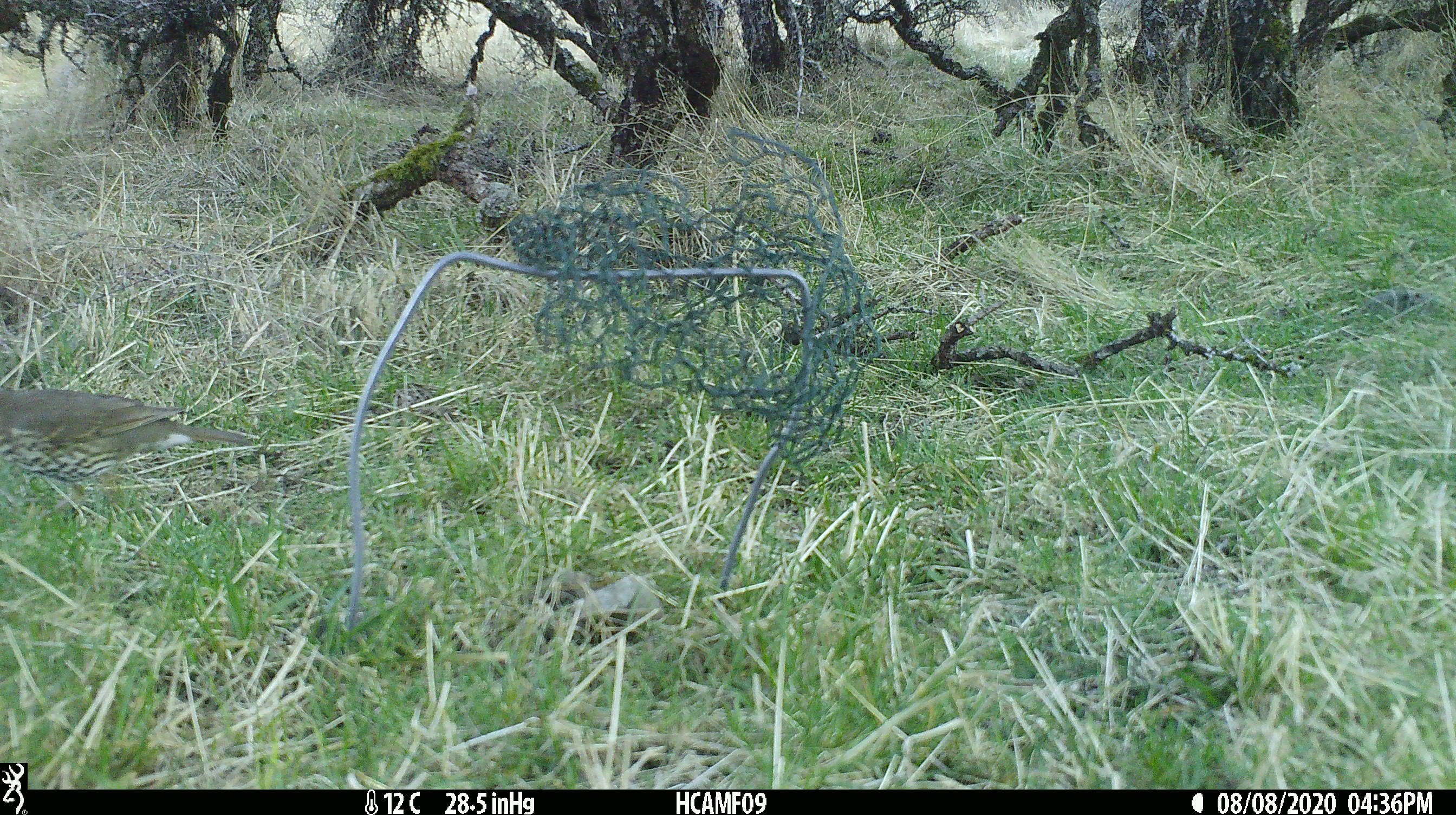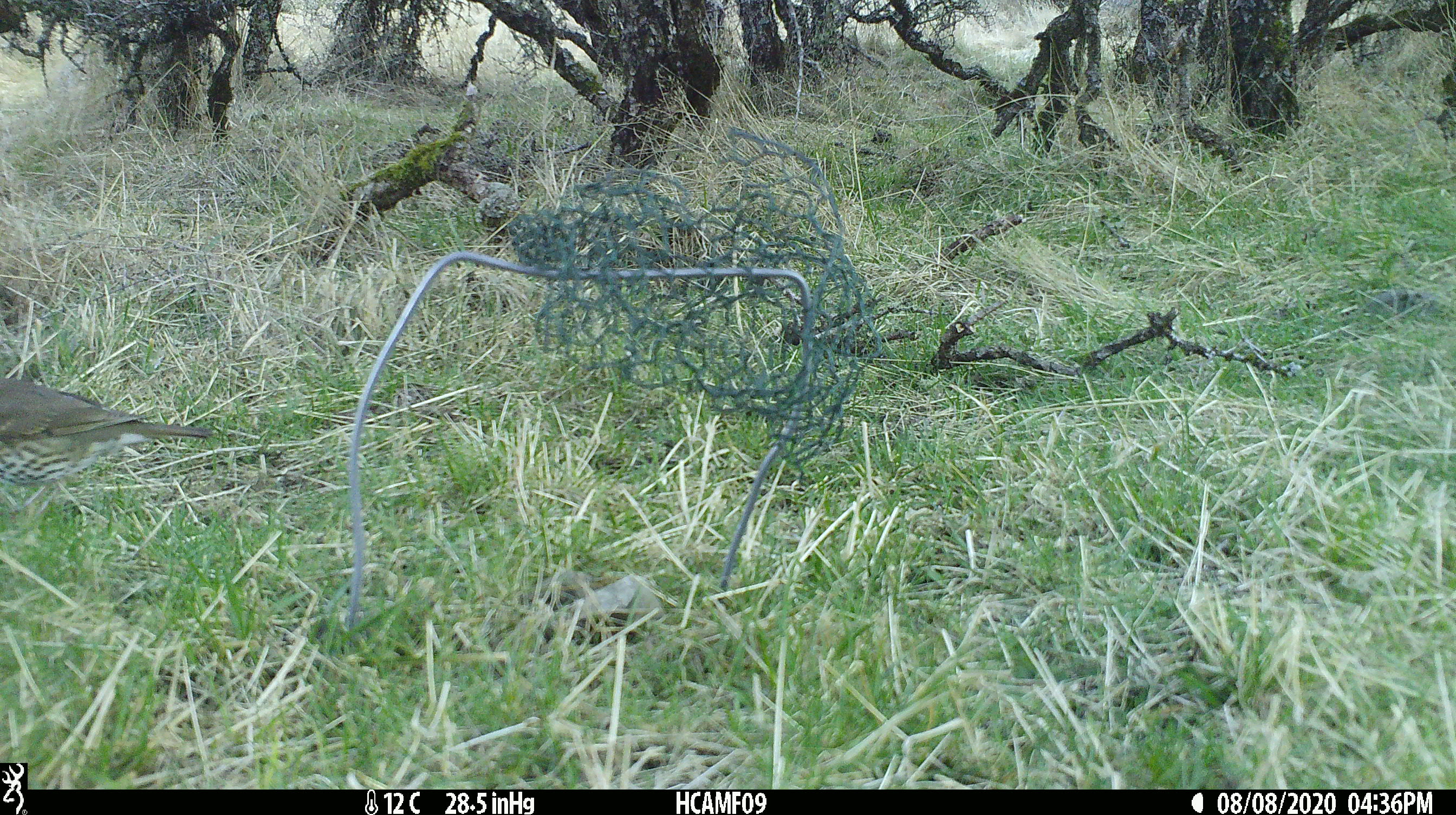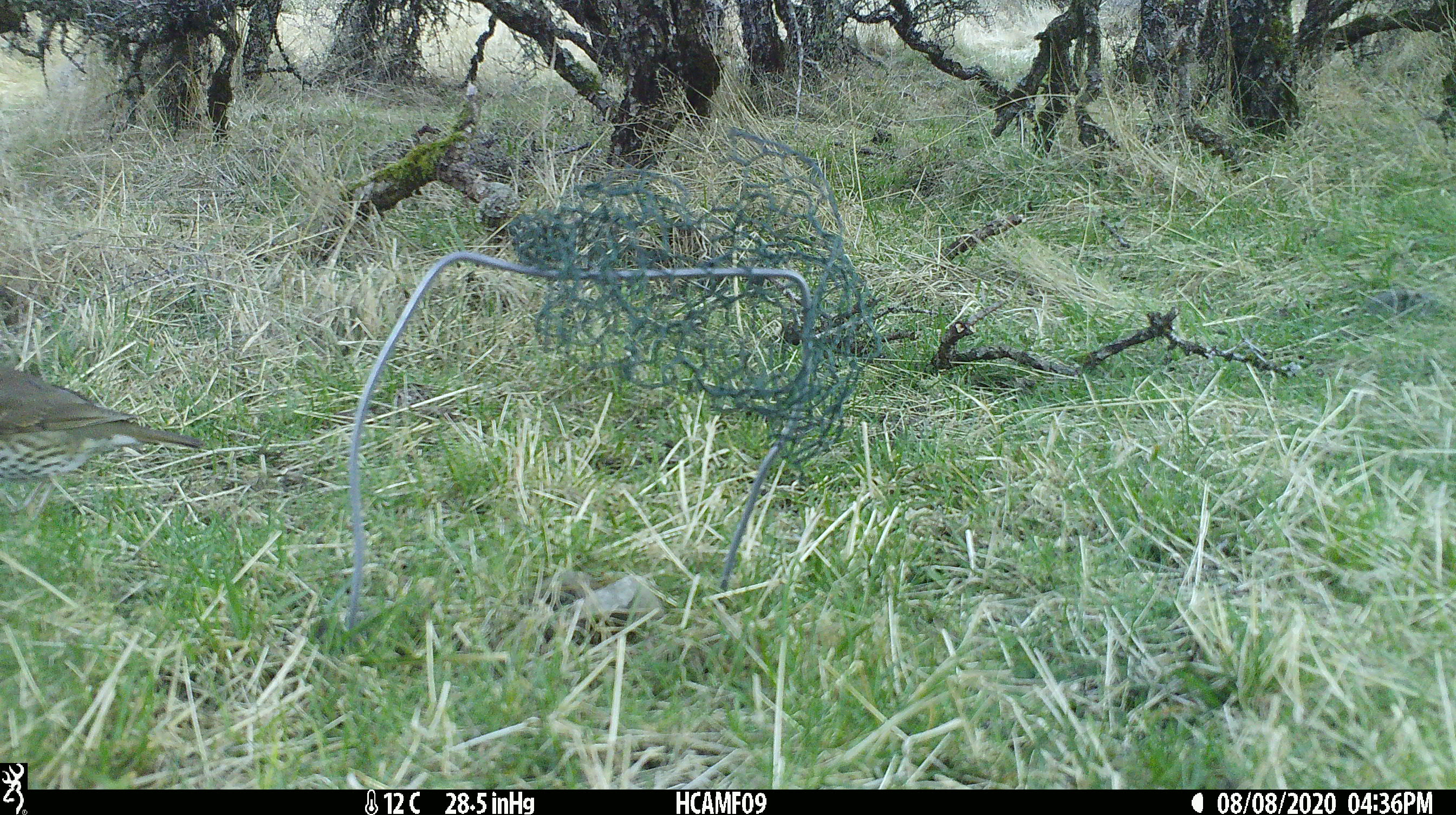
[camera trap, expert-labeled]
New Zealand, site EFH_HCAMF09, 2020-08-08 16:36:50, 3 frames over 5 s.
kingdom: Animalia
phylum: Chordata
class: Aves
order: Passeriformes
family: Turdidae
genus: Turdus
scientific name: Turdus philomelos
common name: song thrush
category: thrush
Thrush (song thrush) (Turdus philomelos).